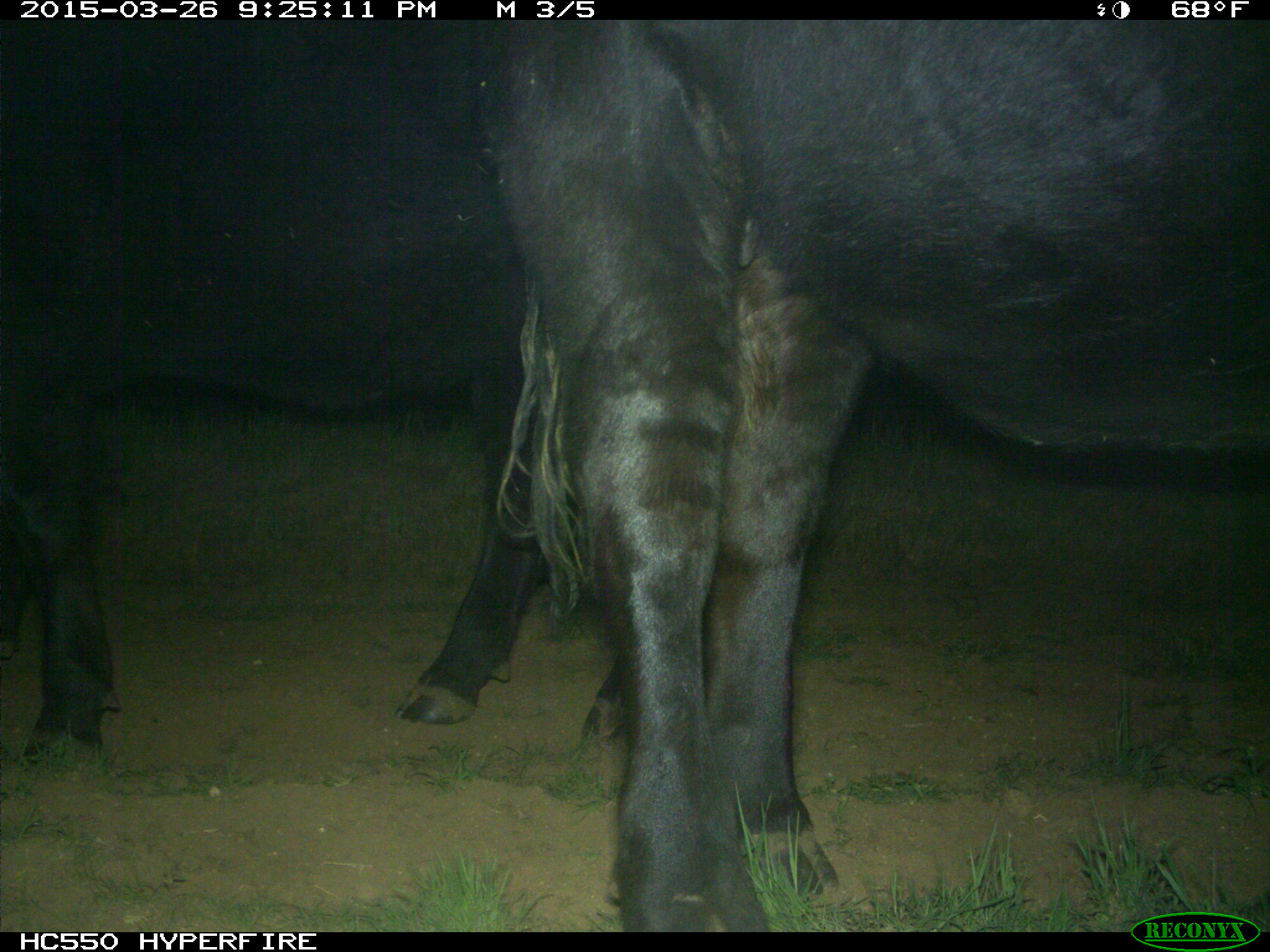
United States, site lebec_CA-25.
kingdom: Animalia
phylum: Chordata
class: Mammalia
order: Artiodactyla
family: Bovidae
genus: Bos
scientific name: Bos taurus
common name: domestic cow